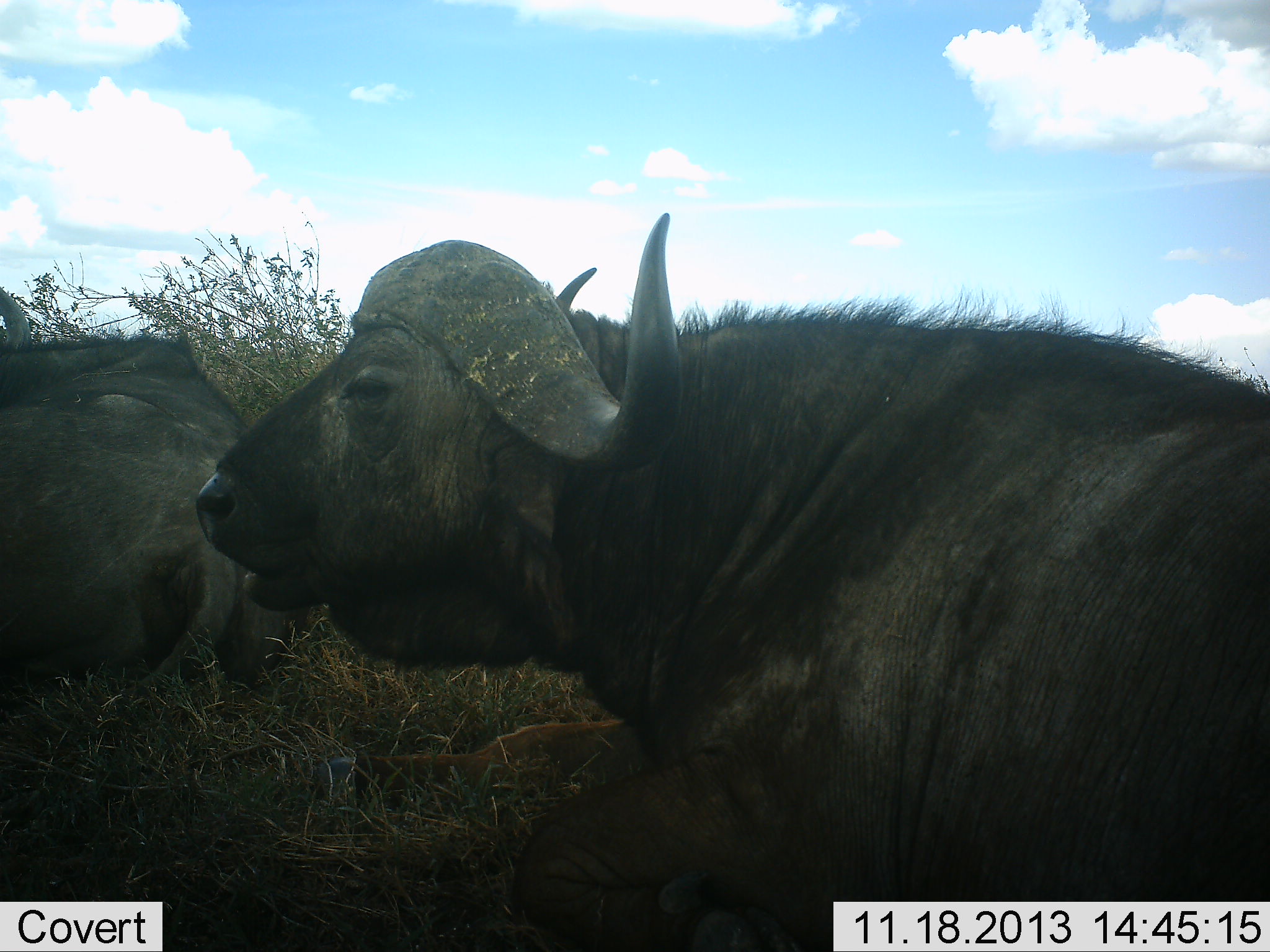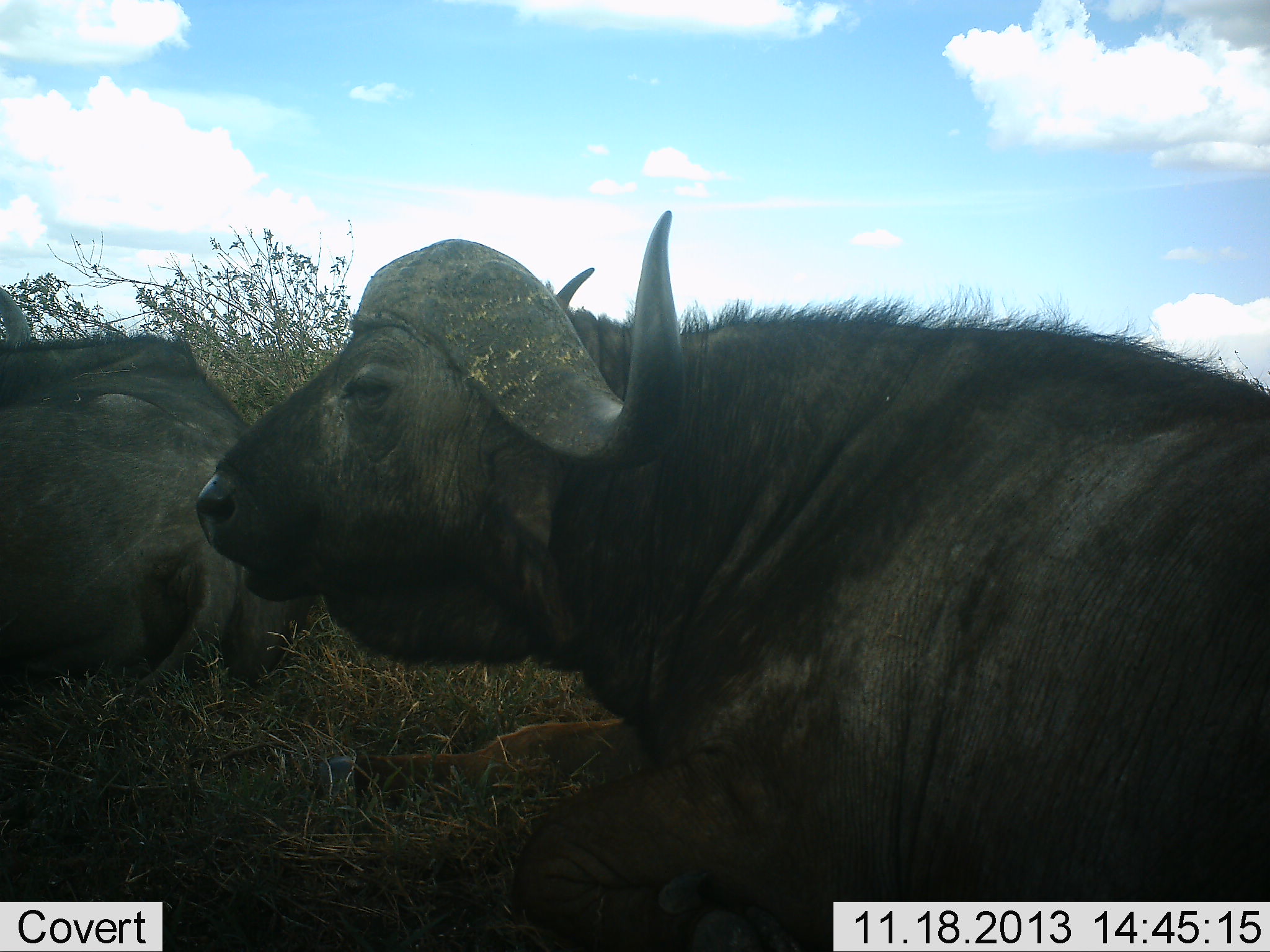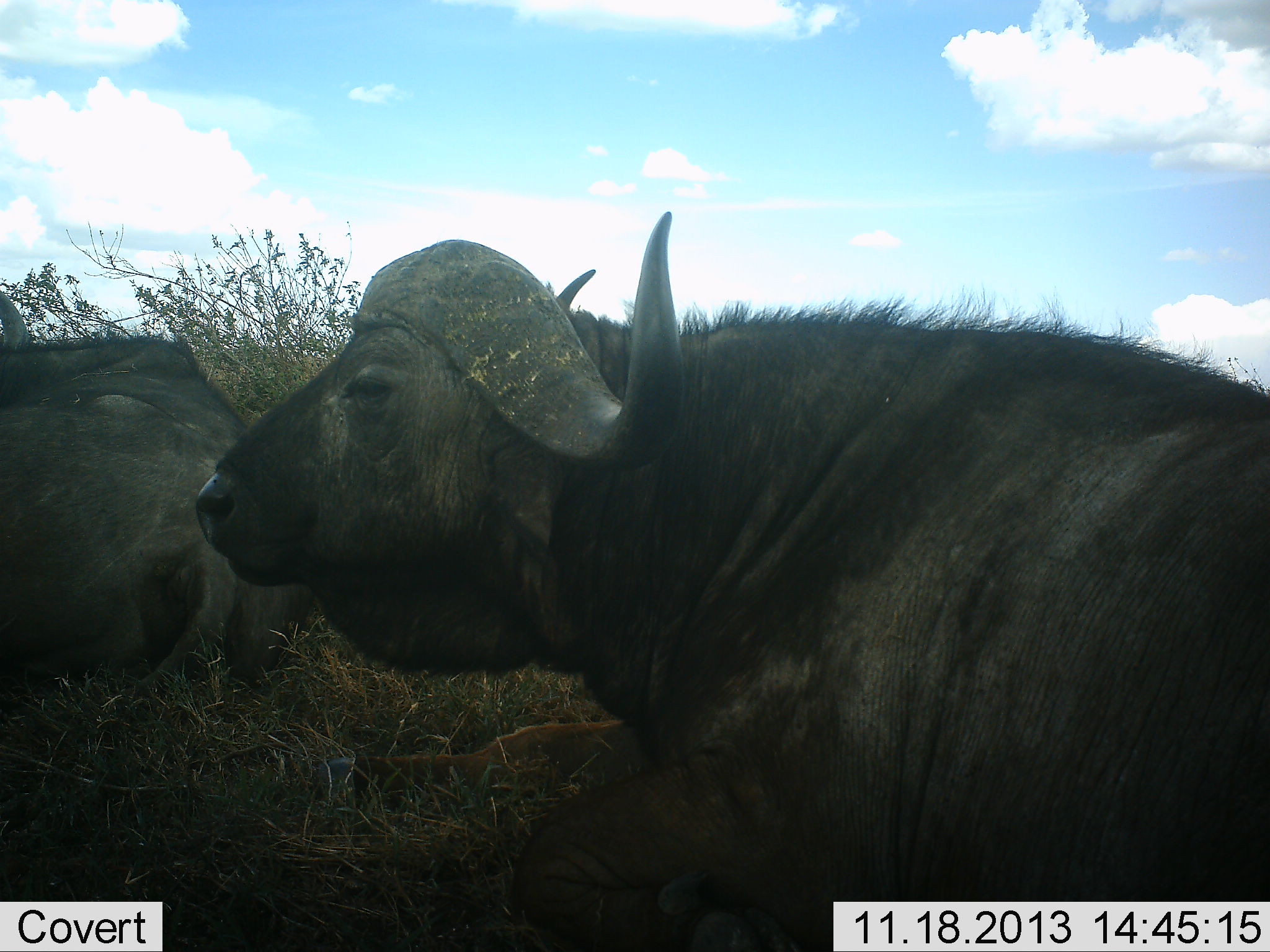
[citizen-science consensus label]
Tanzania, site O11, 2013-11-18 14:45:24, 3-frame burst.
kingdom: Animalia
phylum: Chordata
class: Mammalia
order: Artiodactyla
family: Bovidae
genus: Syncerus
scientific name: Syncerus caffer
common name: cape buffalo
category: buffalo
Buffalo (cape buffalo) (Syncerus caffer), count 2. Behavior (volunteer vote fractions): standing 0%, resting 90%, moving 0%, interacting 0%. Young present (vote fraction): 0%. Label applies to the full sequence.